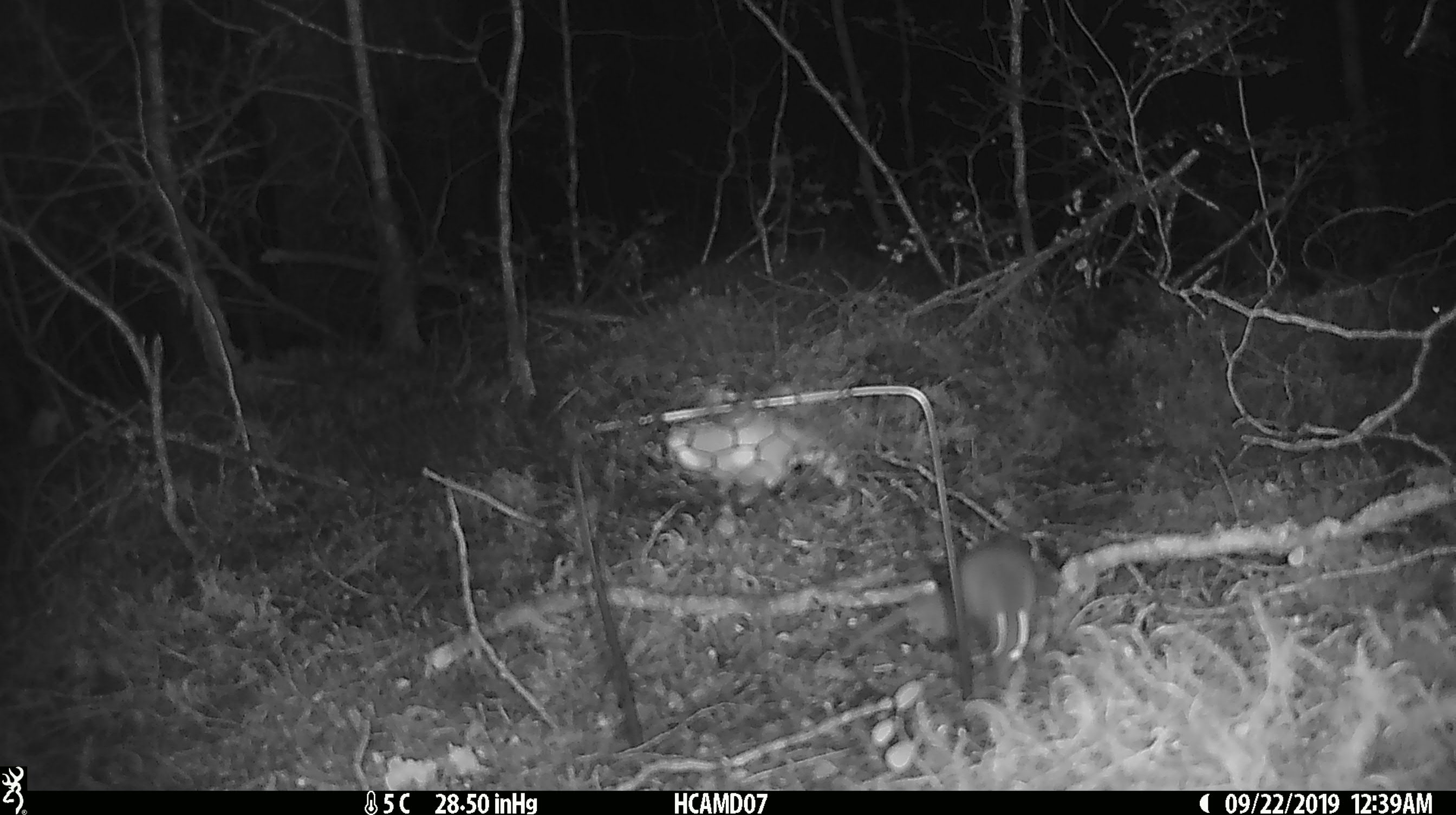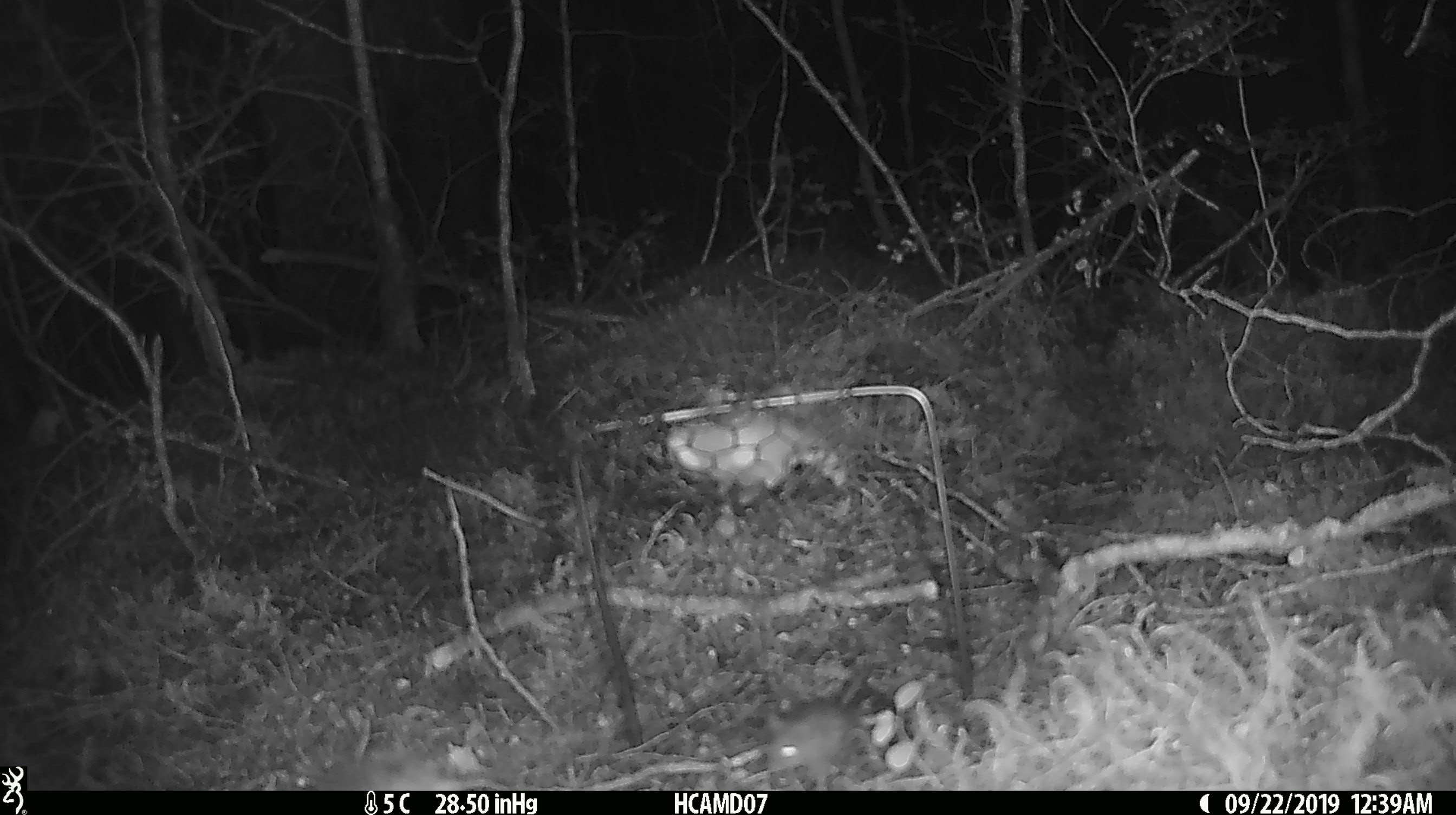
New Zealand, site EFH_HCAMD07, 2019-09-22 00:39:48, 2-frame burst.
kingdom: Animalia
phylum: Chordata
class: Mammalia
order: Rodentia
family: Muridae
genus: Mus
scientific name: Mus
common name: mouse